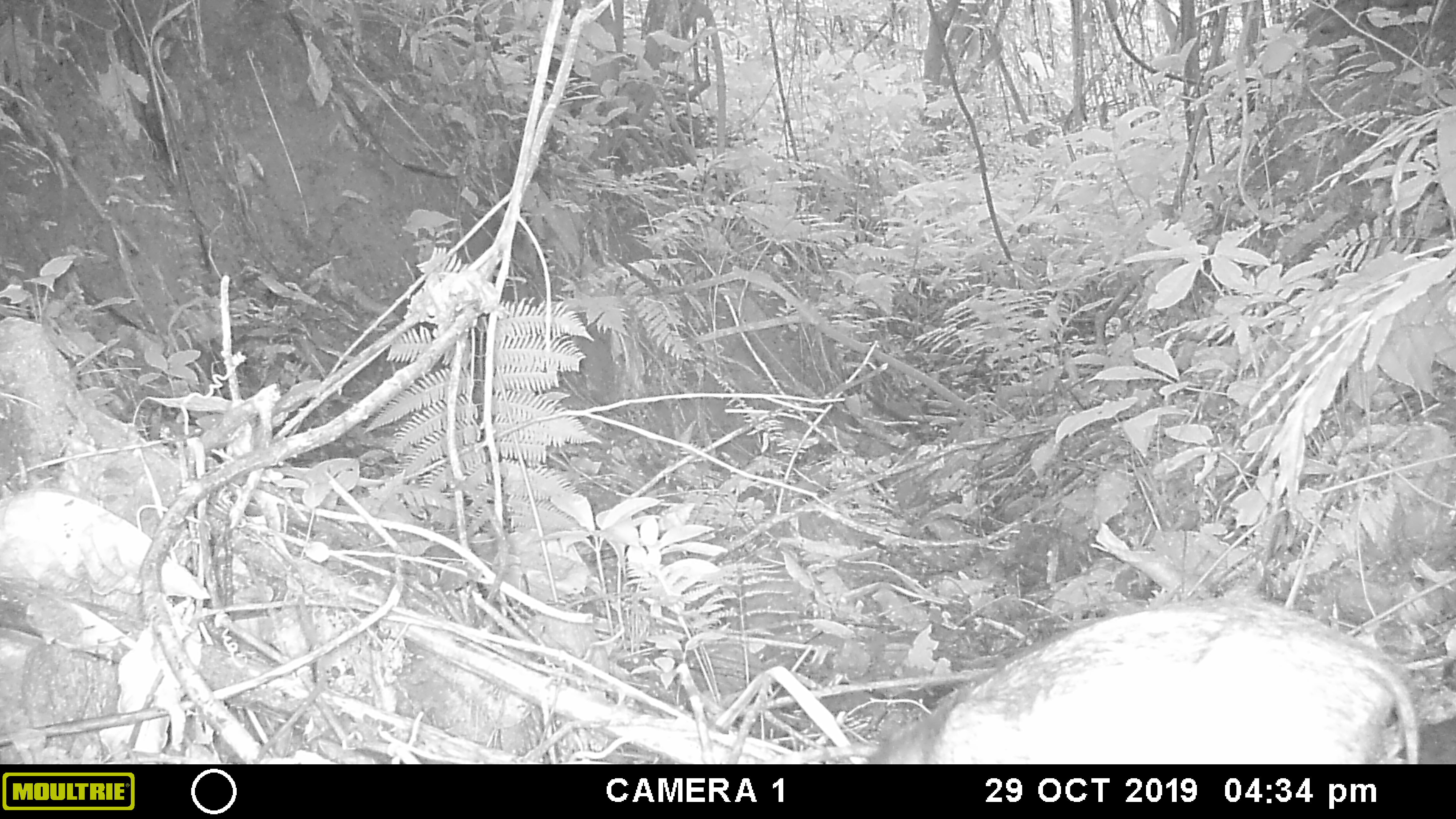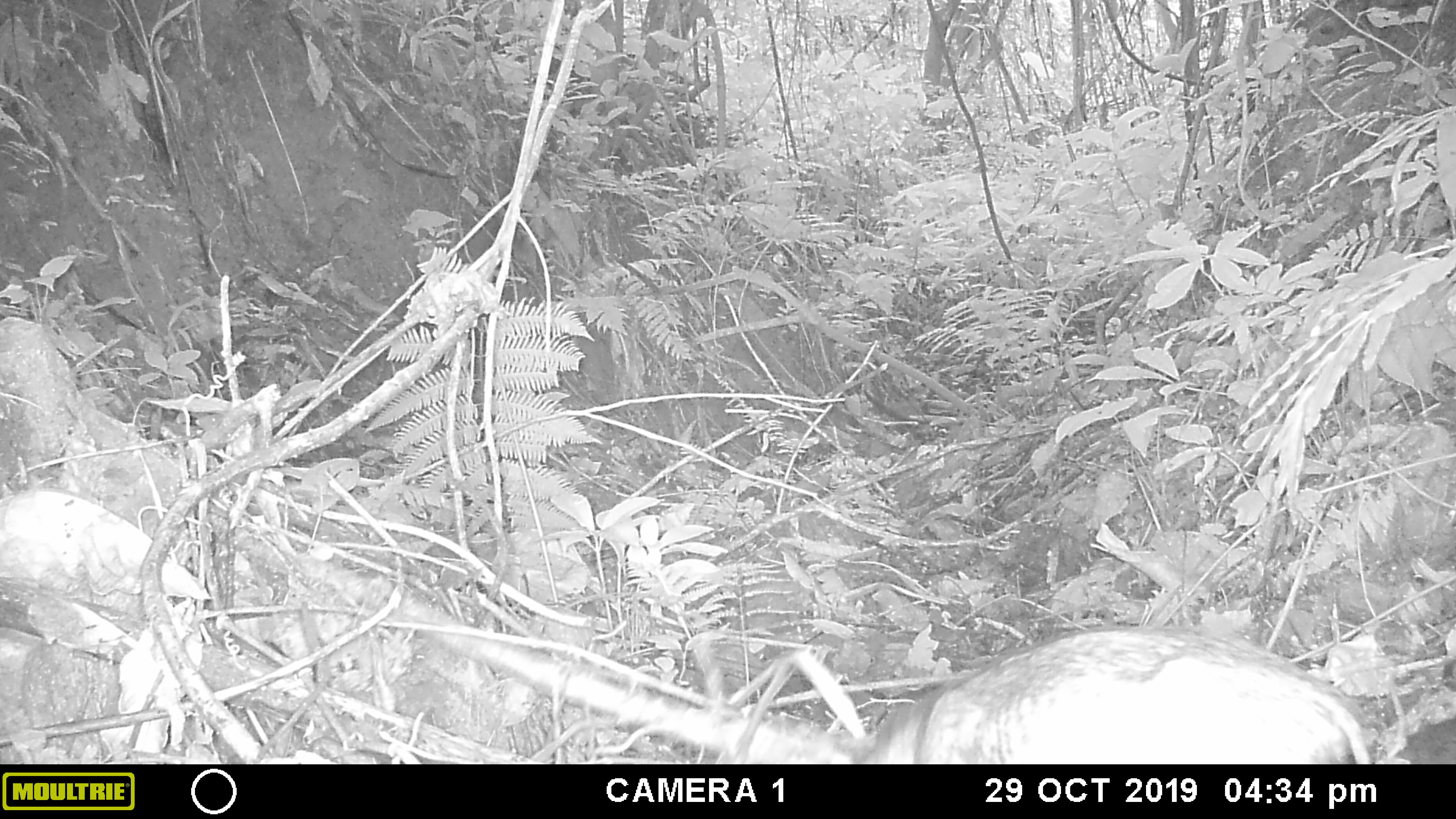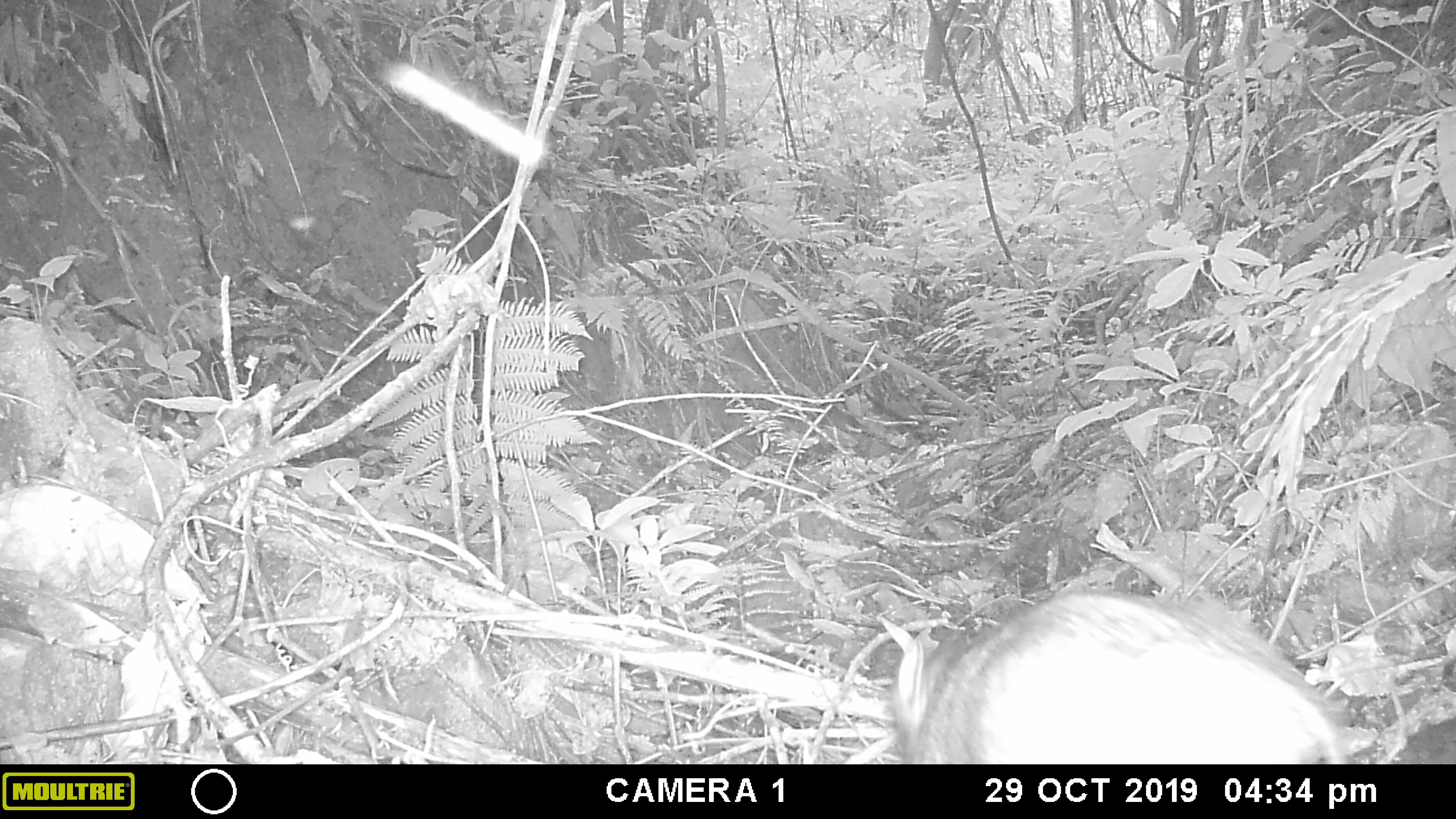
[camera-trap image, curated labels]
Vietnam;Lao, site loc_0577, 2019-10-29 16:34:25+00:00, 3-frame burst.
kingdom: Animalia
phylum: Chordata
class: Mammalia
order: Artiodactyla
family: Suidae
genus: Sus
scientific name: Sus scrofa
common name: eurasian wild pig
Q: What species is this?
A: Eurasian wild pig (Sus scrofa).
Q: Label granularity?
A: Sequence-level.